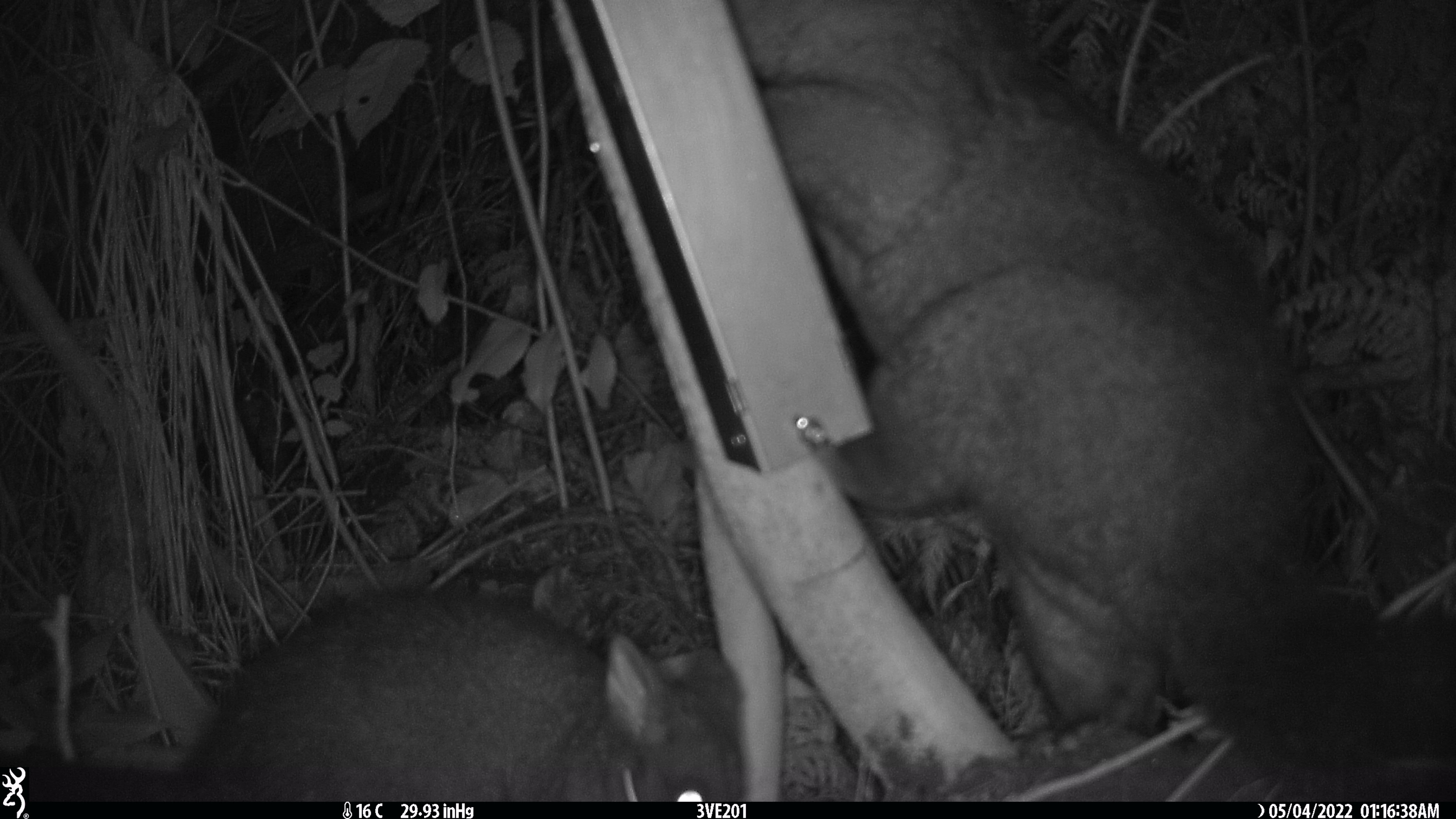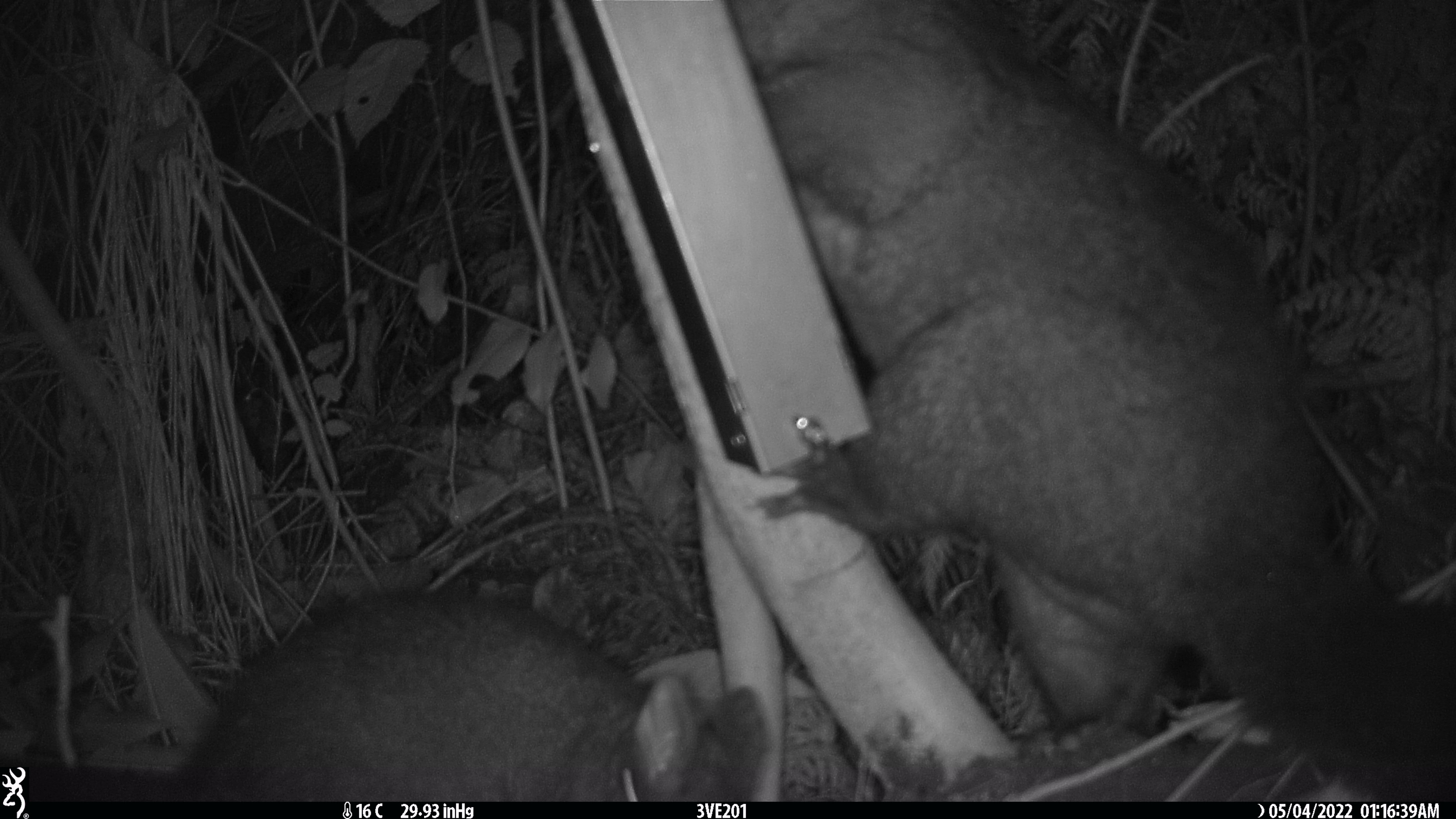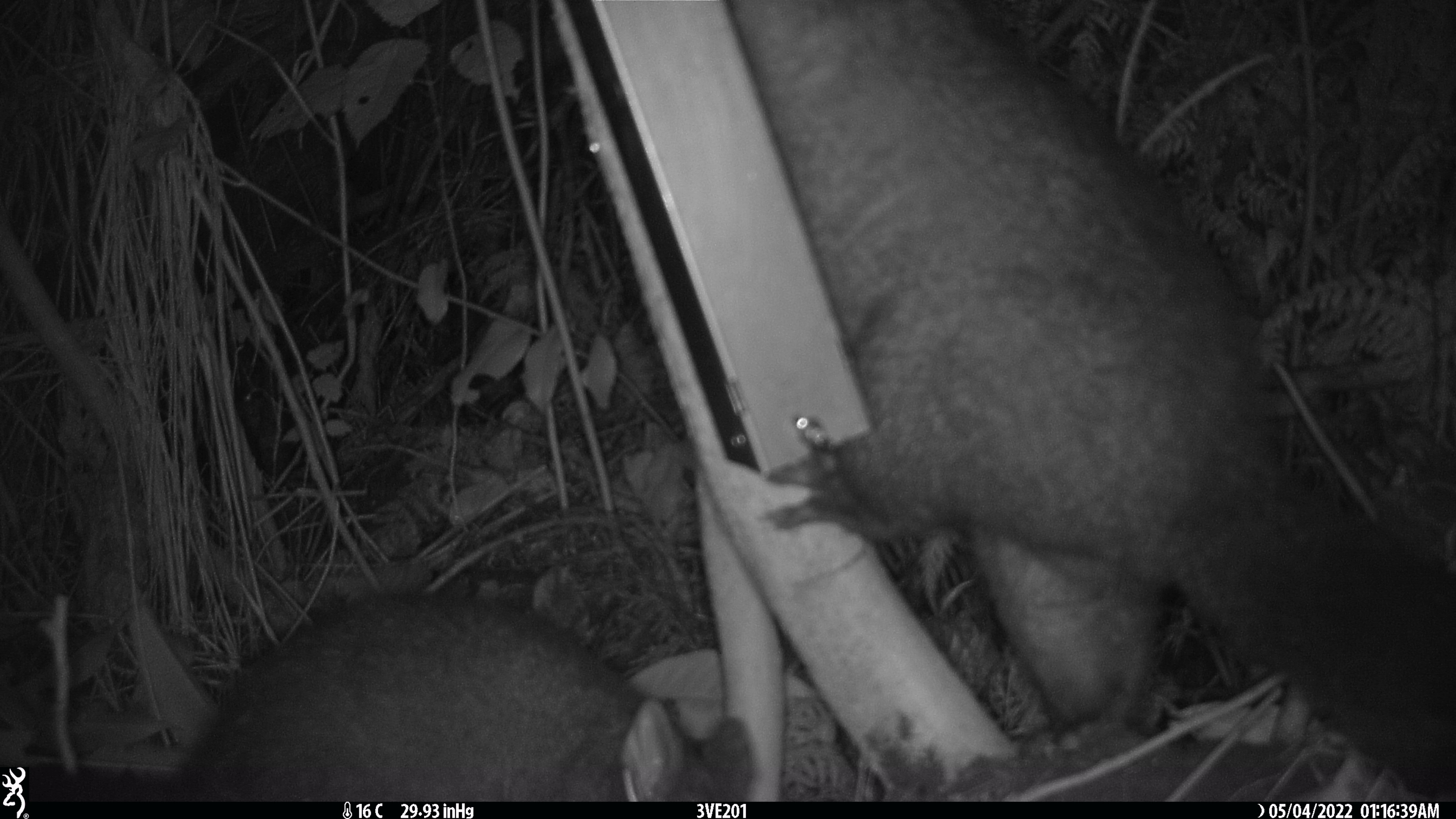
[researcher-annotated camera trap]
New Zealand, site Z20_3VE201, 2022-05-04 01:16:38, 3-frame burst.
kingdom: Animalia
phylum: Chordata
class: Mammalia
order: Diprotodontia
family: Phalangeridae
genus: Trichosurus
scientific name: Trichosurus vulpecula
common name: common brushtail possum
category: possum